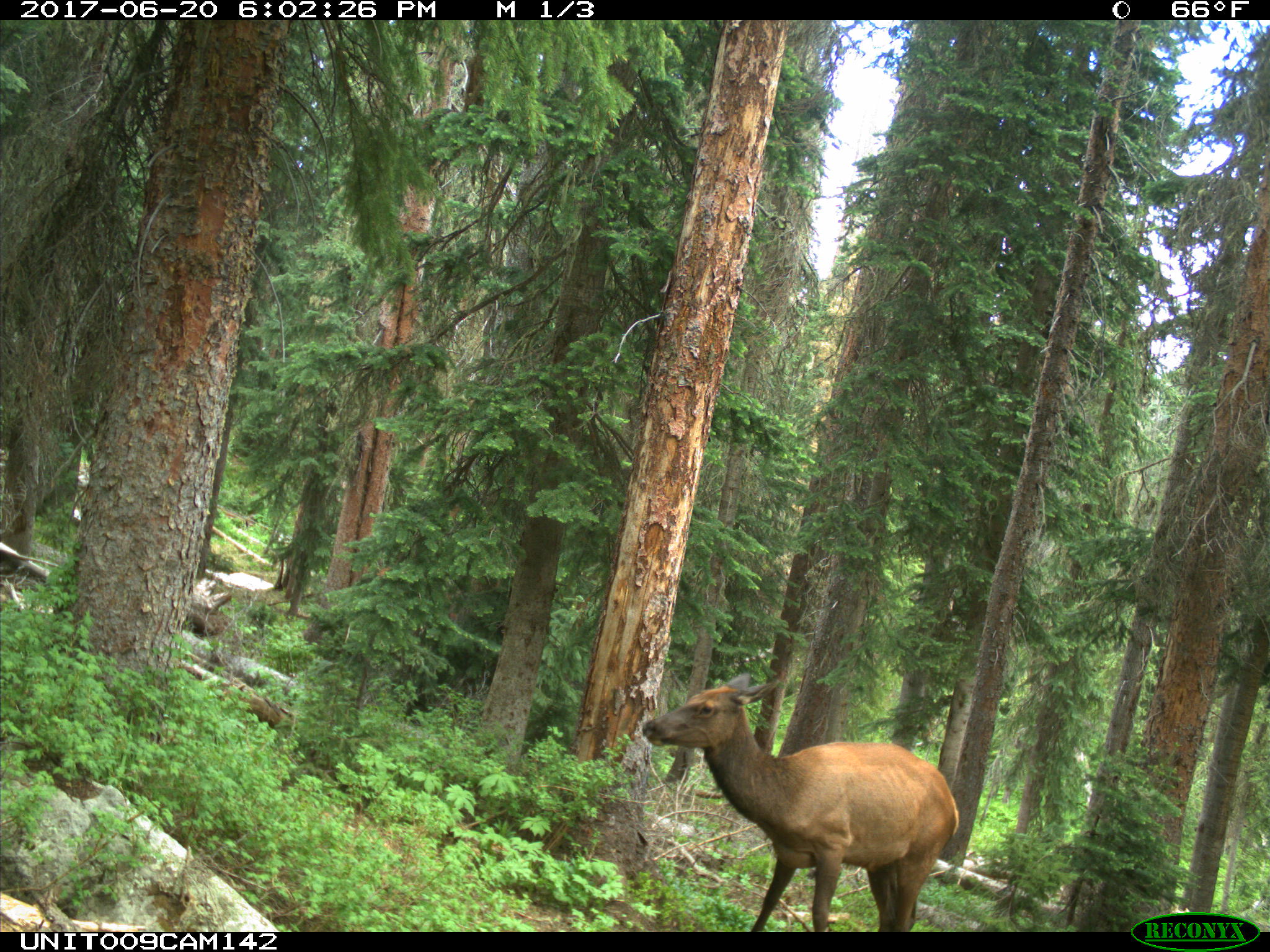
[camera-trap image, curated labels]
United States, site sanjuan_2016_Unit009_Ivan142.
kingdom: Animalia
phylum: Chordata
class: Mammalia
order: Artiodactyla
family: Cervidae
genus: Cervus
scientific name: Cervus elaphus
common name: red deer